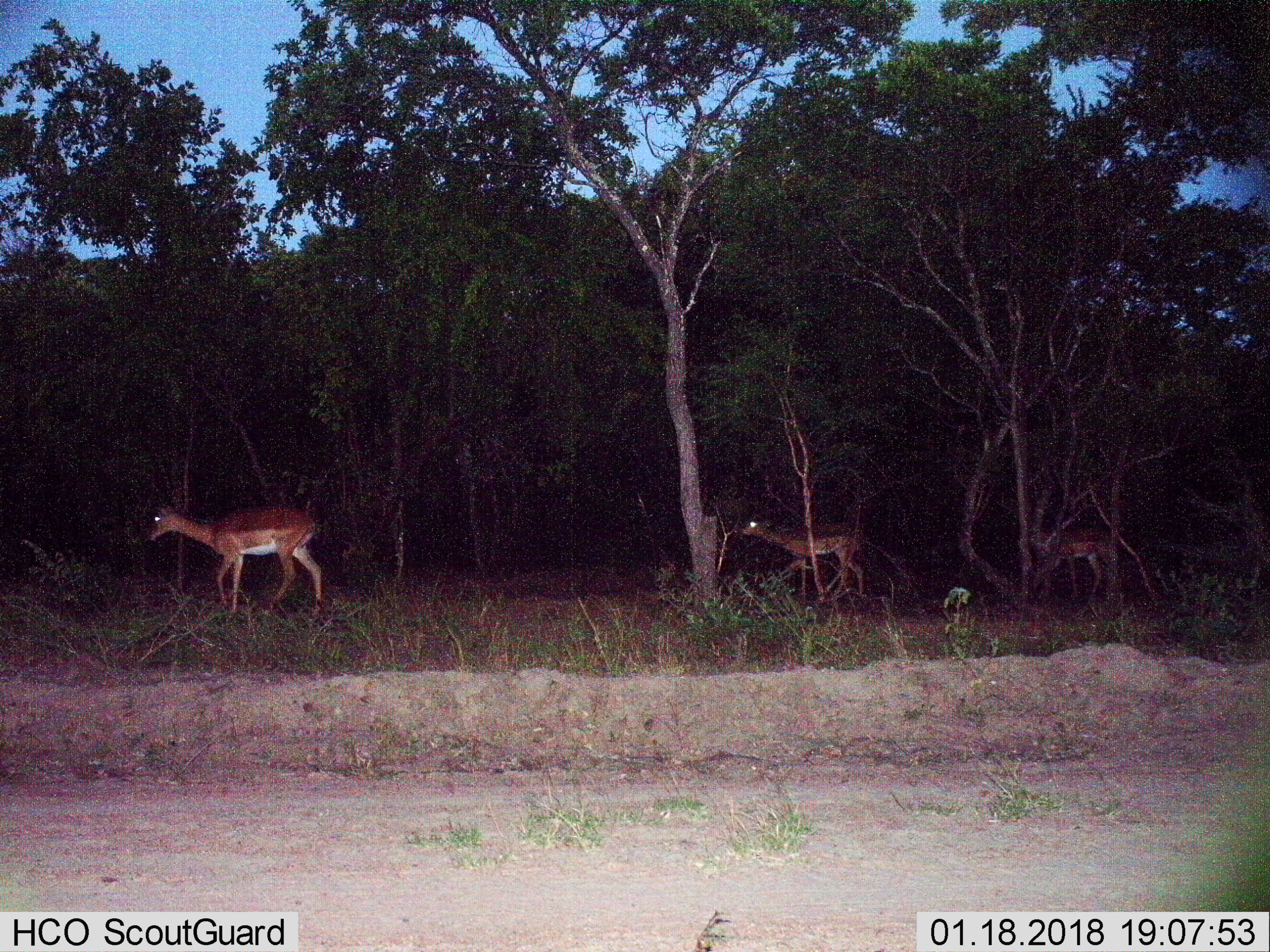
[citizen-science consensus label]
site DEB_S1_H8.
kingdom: Animalia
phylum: Chordata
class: Mammalia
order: Artiodactyla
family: Bovidae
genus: Aepyceros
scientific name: Aepyceros melampus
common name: impala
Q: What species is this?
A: Impala (Aepyceros melampus).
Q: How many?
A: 3.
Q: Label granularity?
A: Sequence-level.